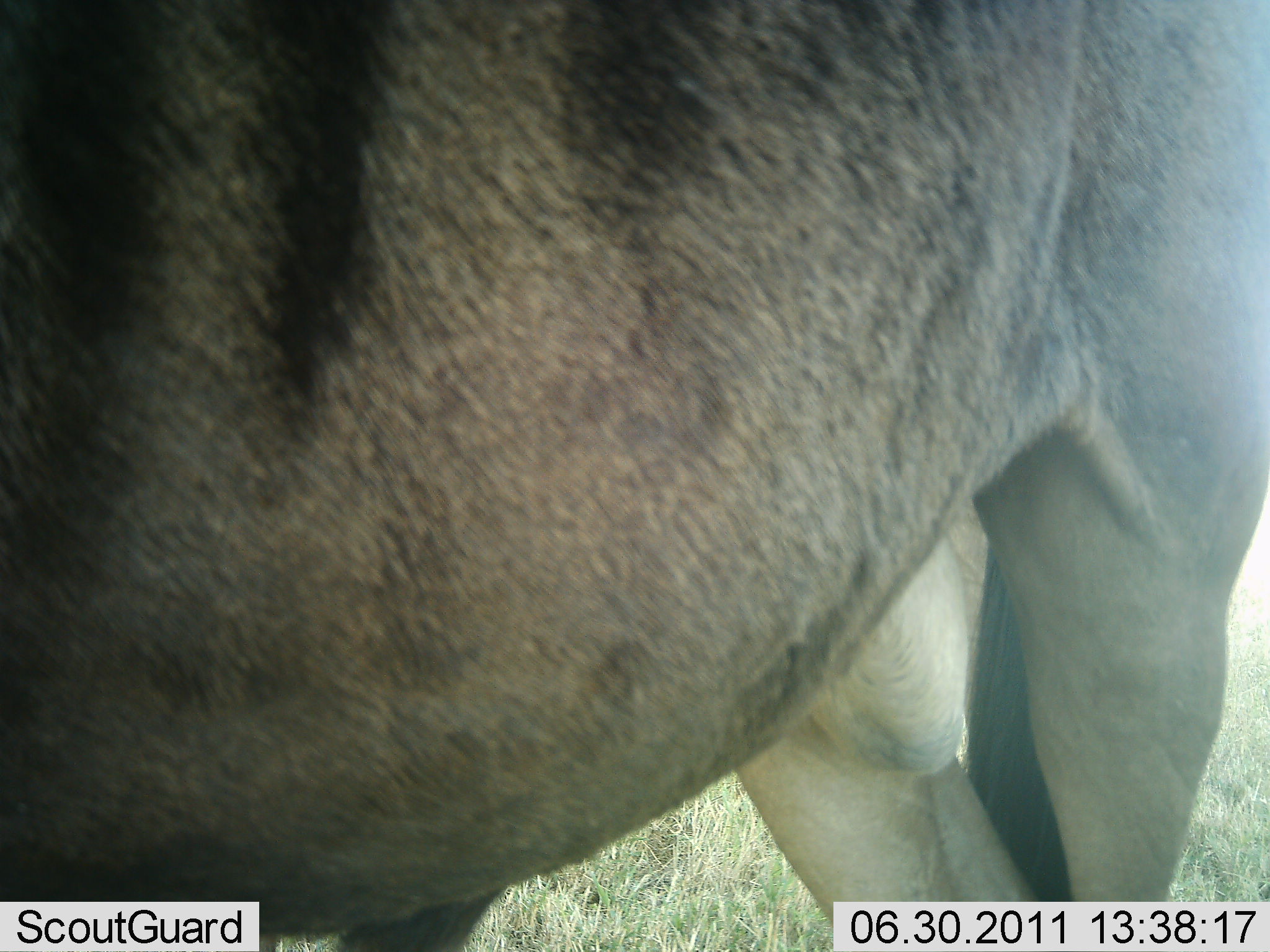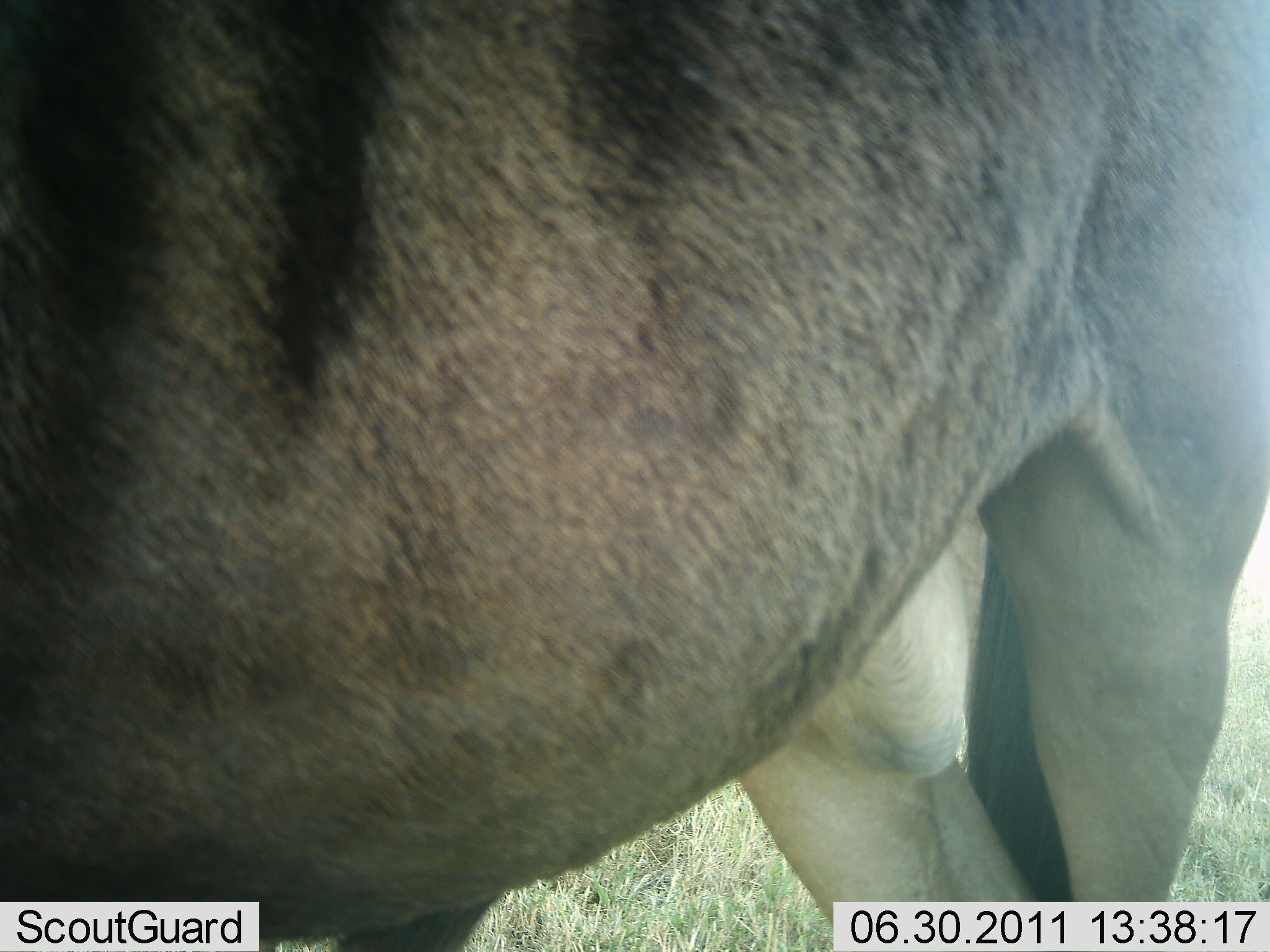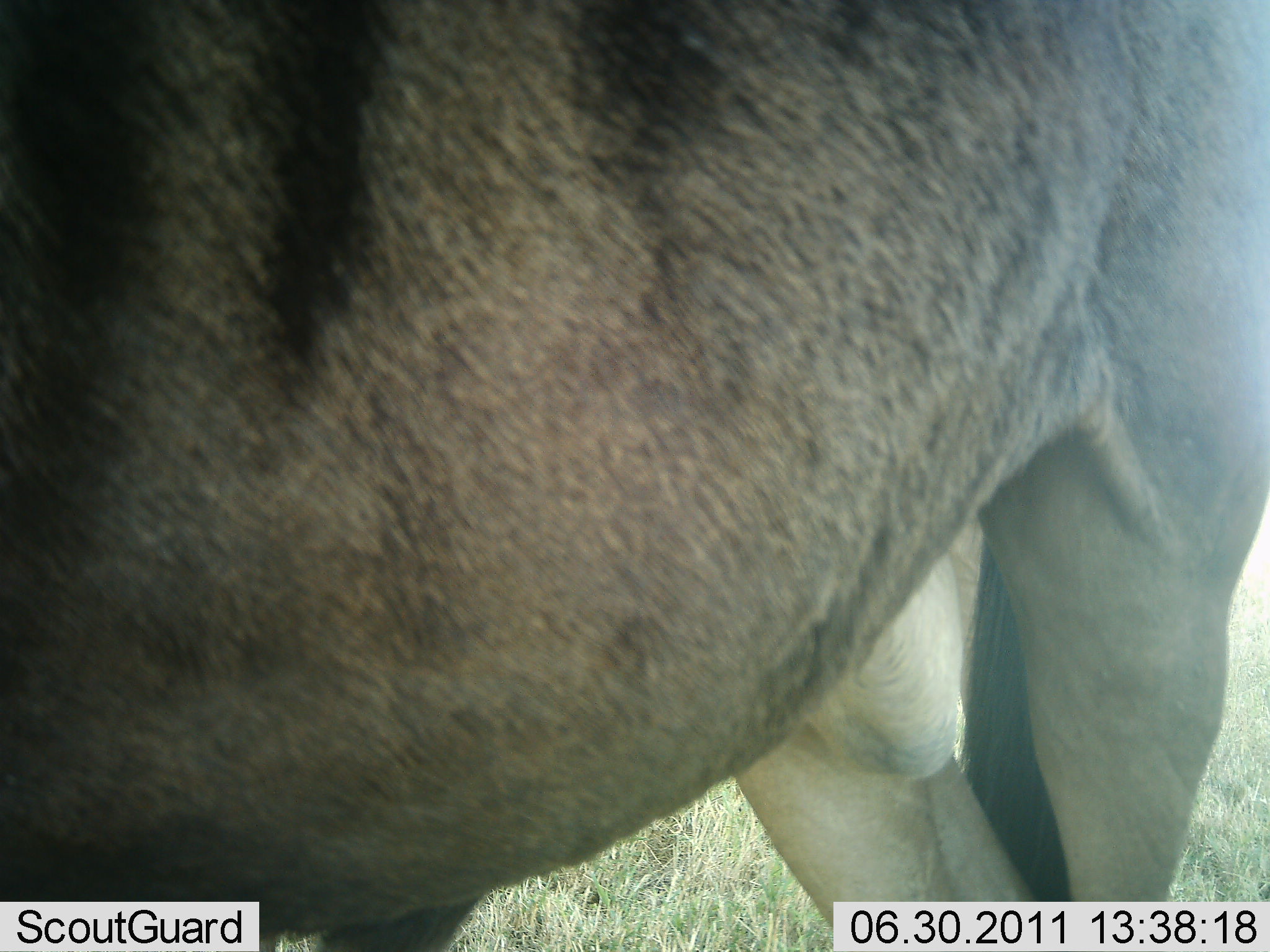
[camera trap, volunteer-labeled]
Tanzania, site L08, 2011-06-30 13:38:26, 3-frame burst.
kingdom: Animalia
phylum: Chordata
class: Mammalia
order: Artiodactyla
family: Bovidae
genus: Connochaetes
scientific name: Connochaetes taurinus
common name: blue wildebeest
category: wildebeest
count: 1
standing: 83%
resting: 17%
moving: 0%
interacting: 0%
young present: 0%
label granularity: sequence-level